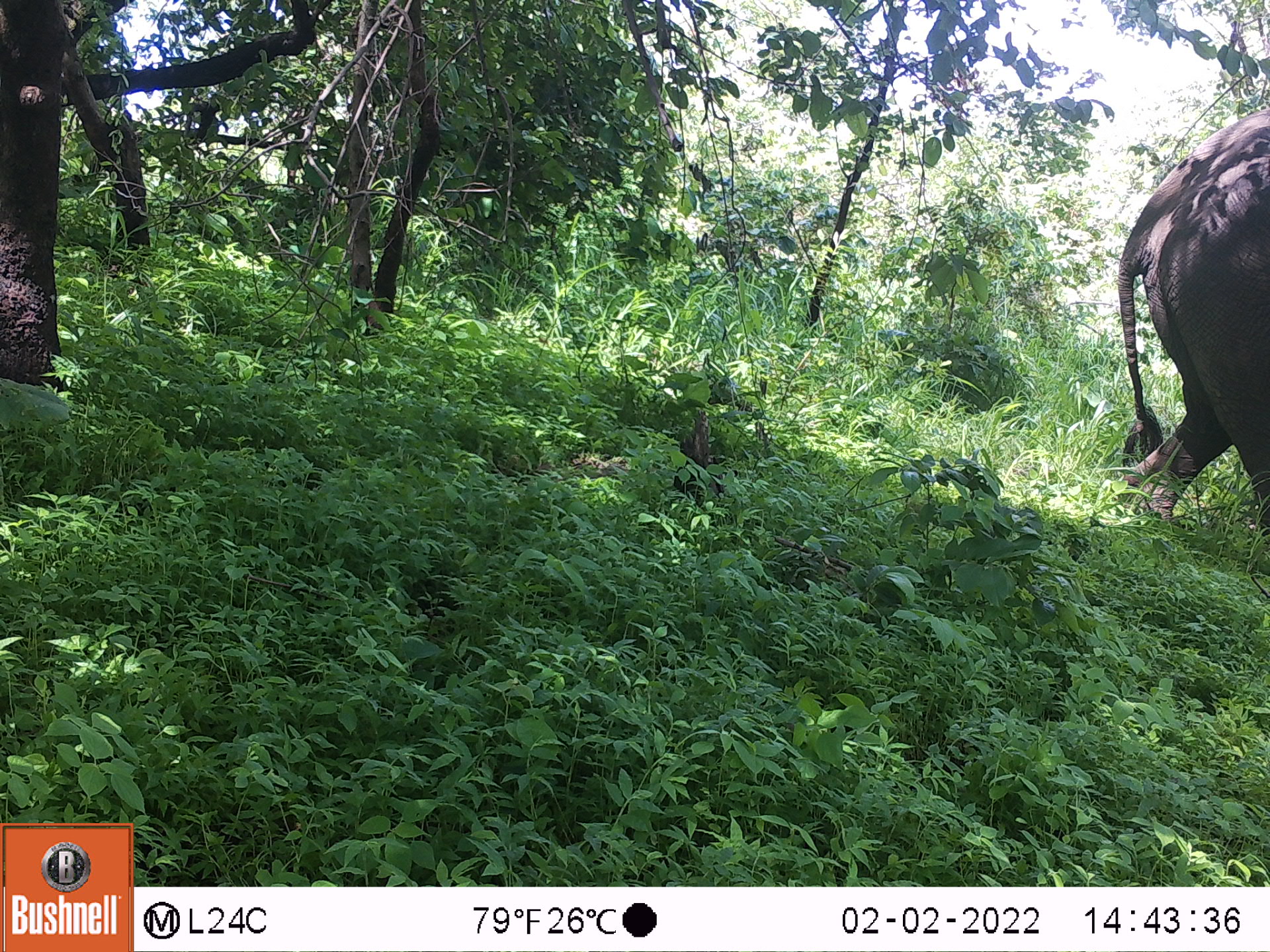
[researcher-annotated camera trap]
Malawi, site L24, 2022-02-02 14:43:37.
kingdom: Animalia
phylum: Chordata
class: Mammalia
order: Proboscidea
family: Elephantidae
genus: Loxodonta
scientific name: Loxodonta africana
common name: african savanna elephant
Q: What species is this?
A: African savanna elephant (Loxodonta africana).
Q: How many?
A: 1.